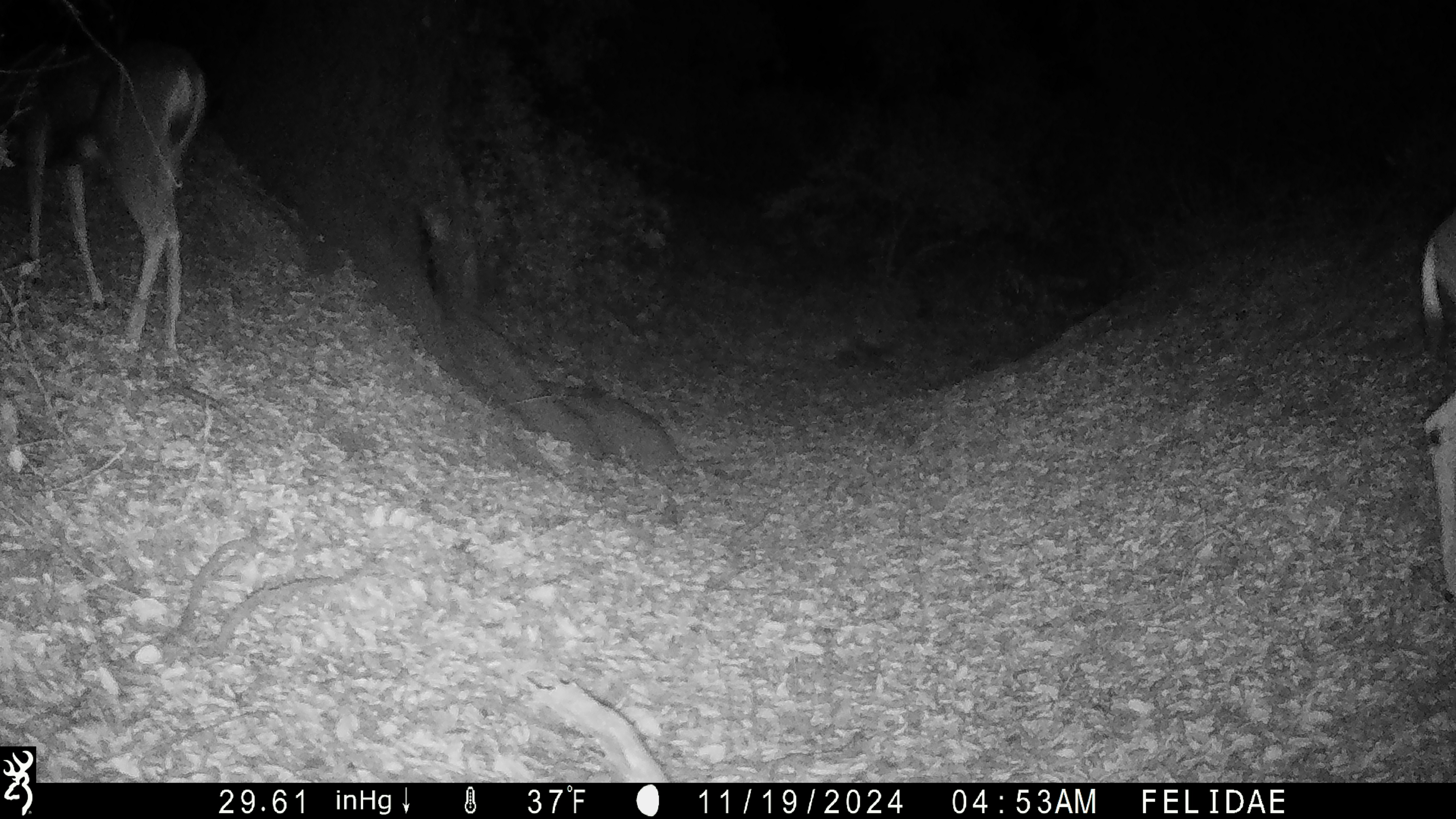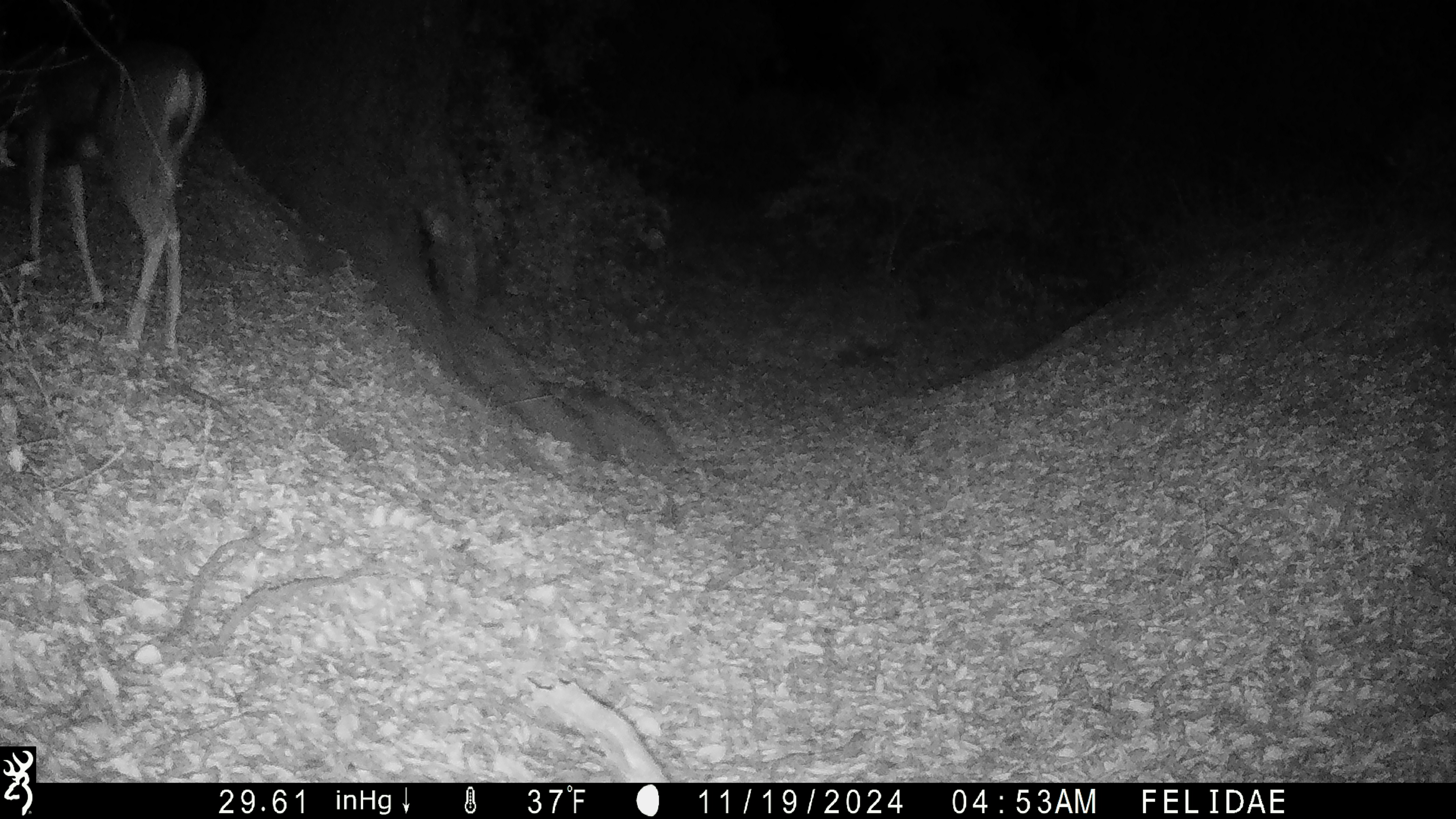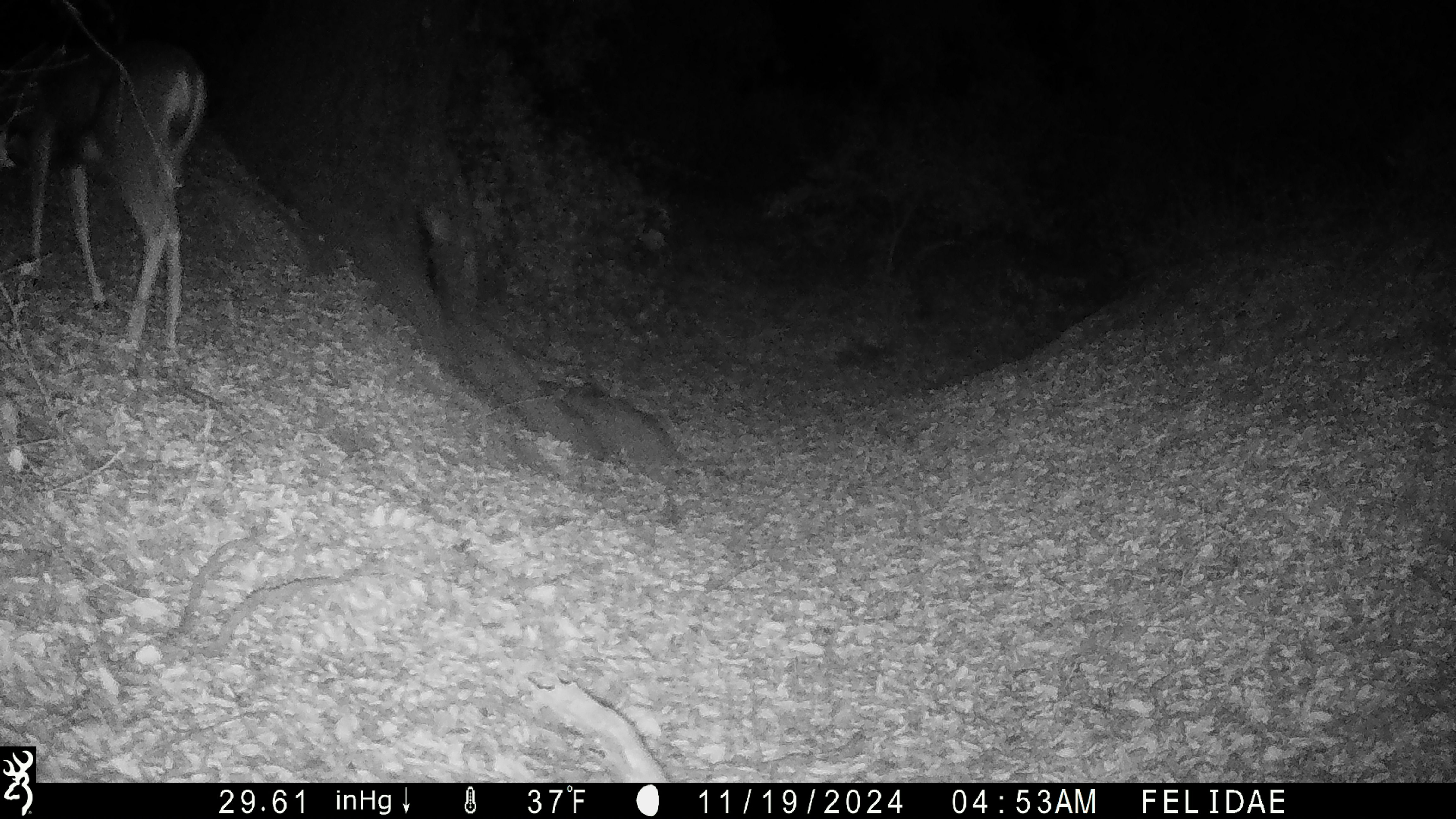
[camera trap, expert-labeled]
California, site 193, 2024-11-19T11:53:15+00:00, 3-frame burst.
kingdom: Animalia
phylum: Chordata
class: Mammalia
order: Artiodactyla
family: Cervidae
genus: Odocoileus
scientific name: Odocoileus hemionus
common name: mule deer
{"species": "mule deer (Odocoileus hemionus)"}